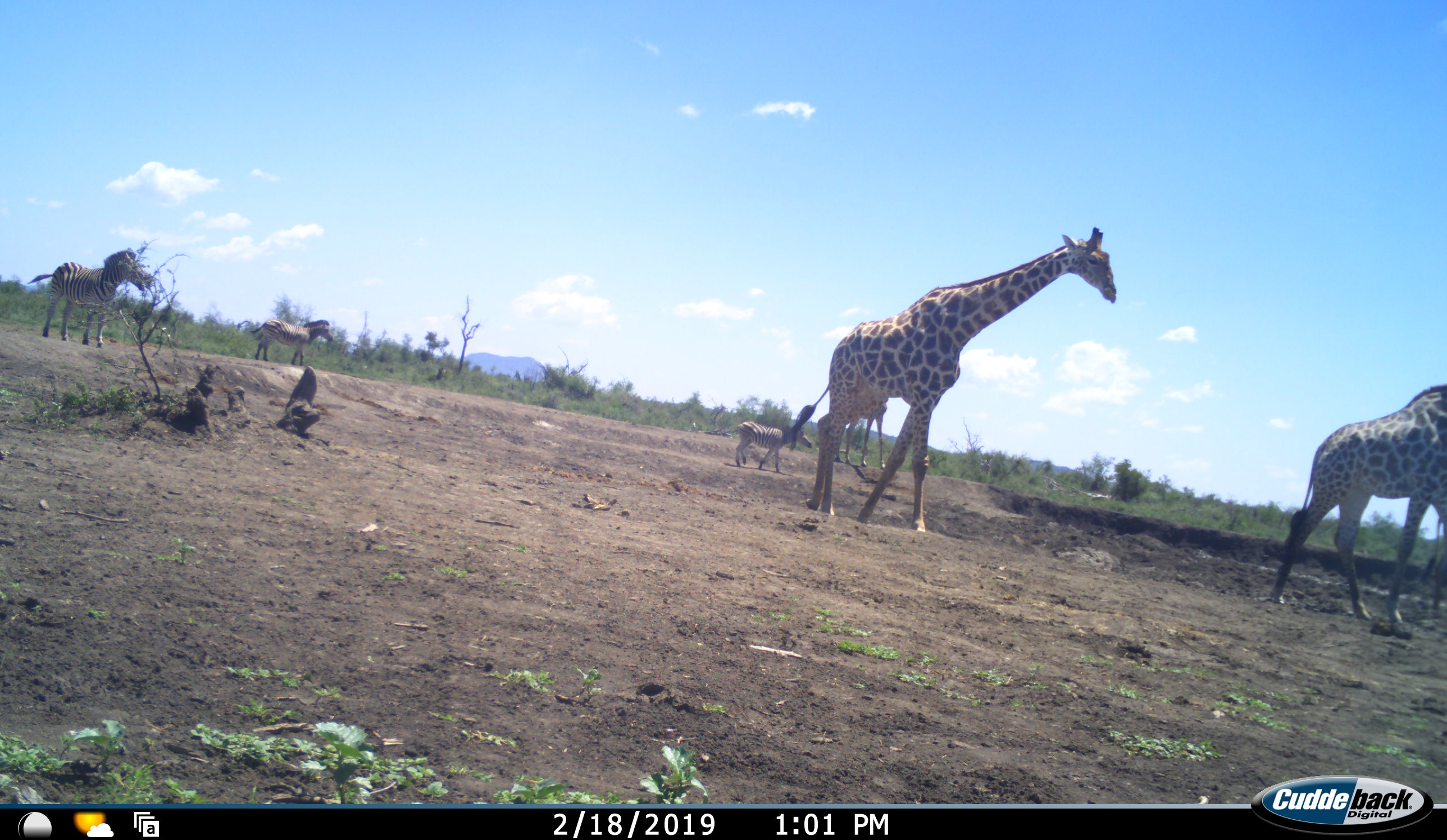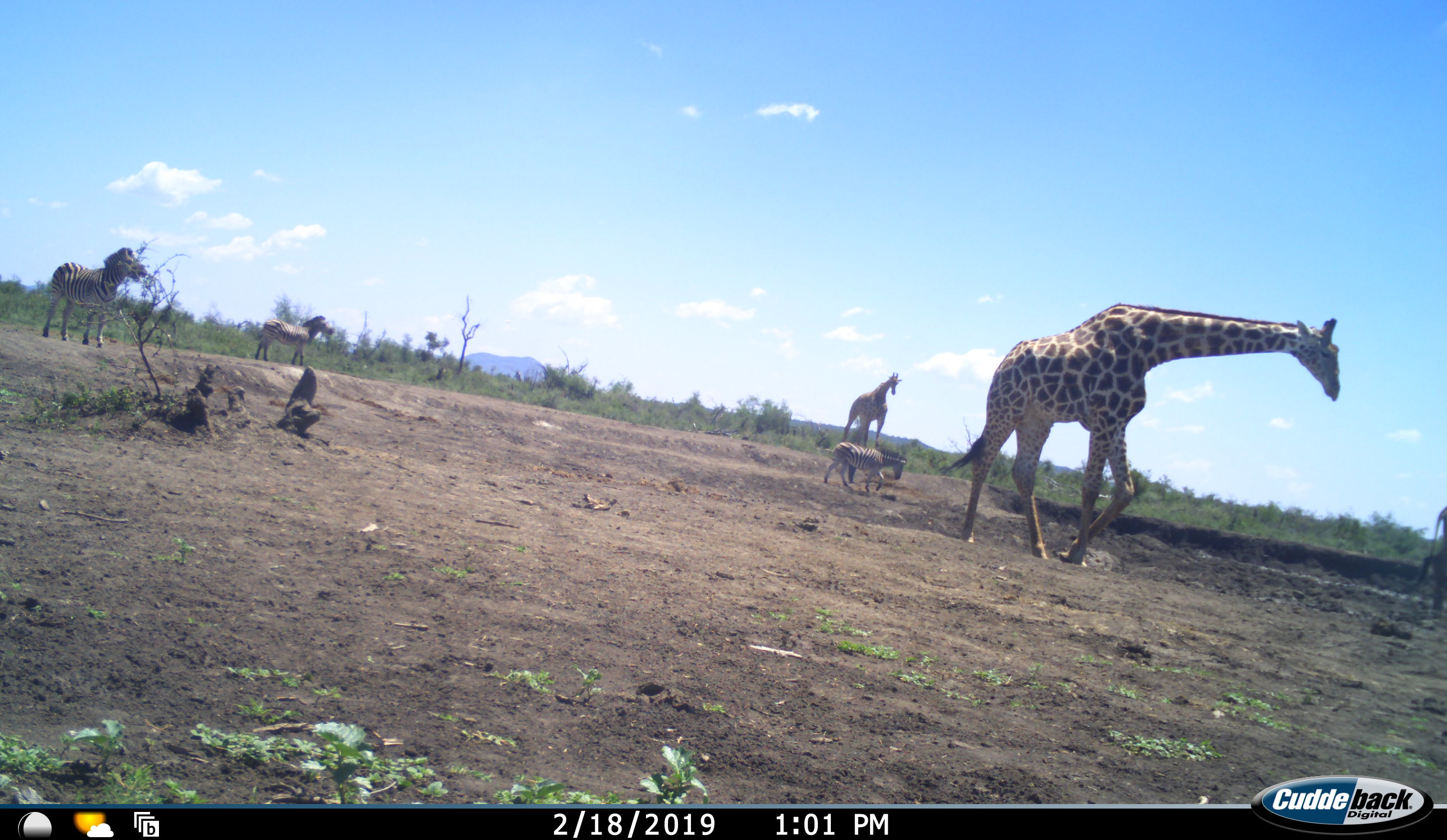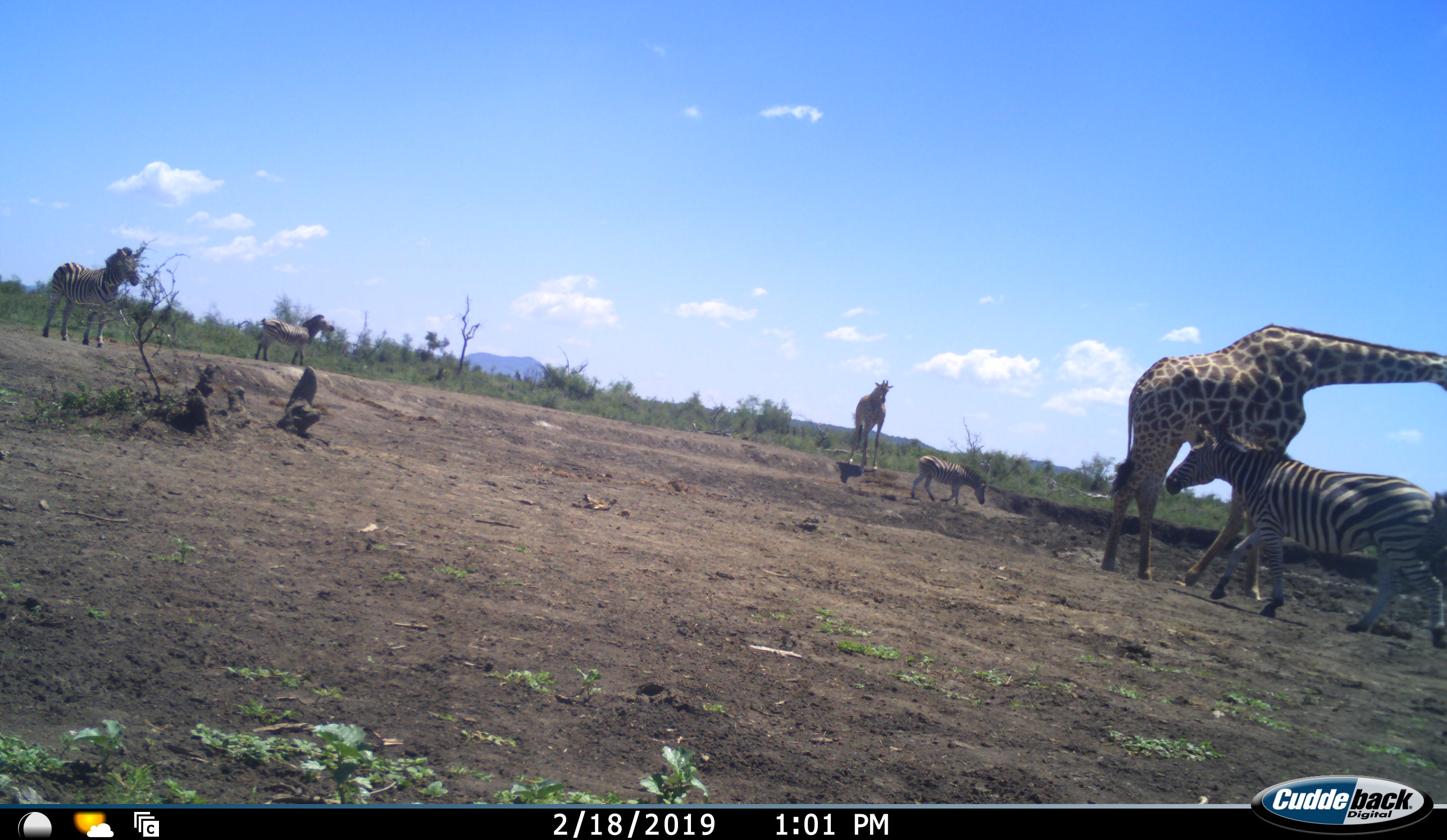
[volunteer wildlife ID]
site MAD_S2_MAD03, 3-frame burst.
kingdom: Animalia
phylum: Chordata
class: Mammalia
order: Artiodactyla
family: Giraffidae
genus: Giraffa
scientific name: Giraffa camelopardalis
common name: giraffe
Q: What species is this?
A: Giraffe (Giraffa camelopardalis).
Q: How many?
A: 3.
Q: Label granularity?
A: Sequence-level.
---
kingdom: Animalia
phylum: Chordata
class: Mammalia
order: Perissodactyla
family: Equidae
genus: Equus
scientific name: Equus quagga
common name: plains zebra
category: zebraplains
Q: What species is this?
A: Zebraplains (plains zebra) (Equus quagga).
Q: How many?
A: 4.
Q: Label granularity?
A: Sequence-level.